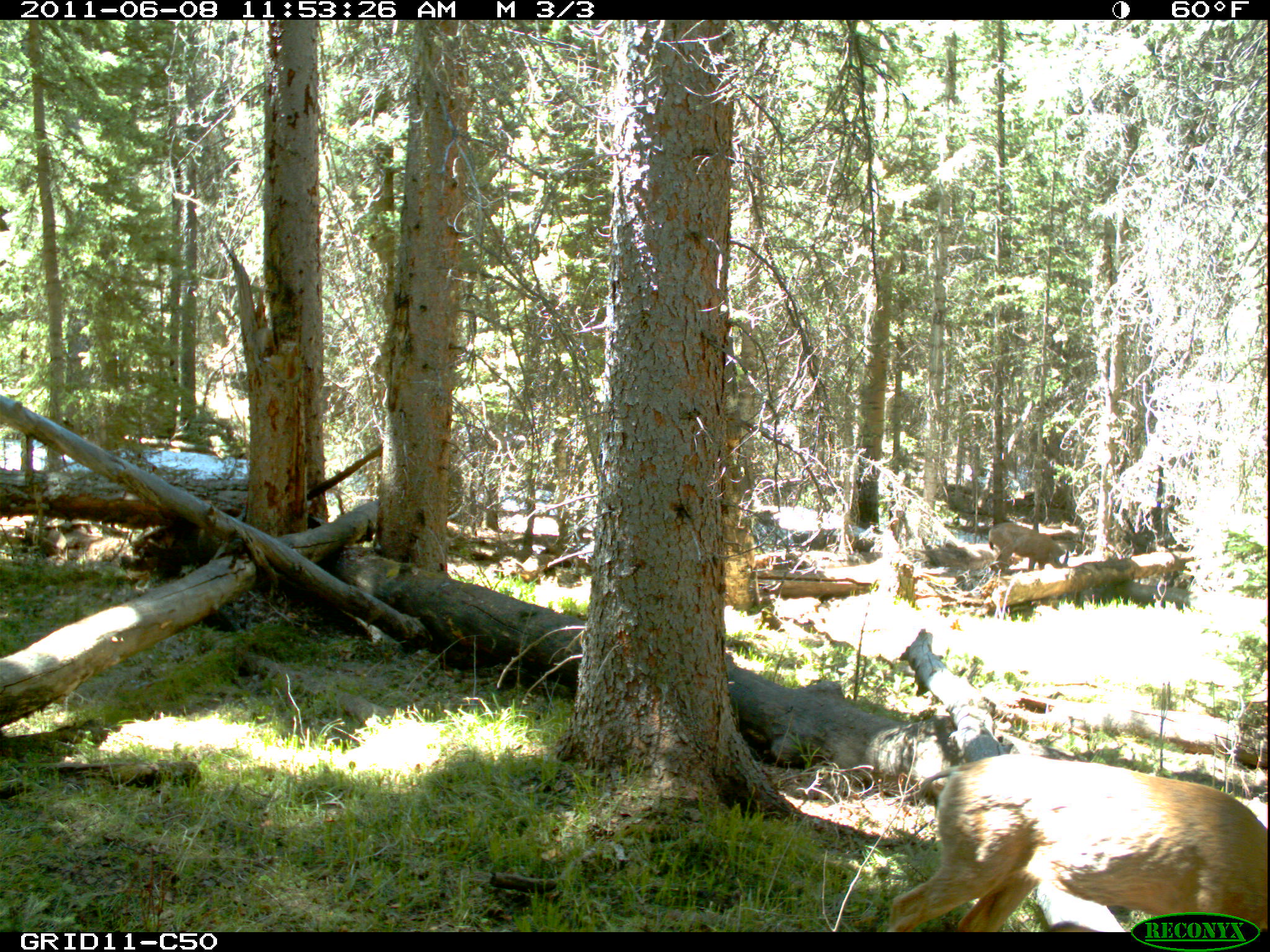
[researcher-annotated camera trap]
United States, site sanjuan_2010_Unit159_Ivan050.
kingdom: Animalia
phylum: Chordata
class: Mammalia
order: Artiodactyla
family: Cervidae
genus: Odocoileus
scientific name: Odocoileus hemionus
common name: mule deer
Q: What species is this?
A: Odocoileus hemionus (mule deer).